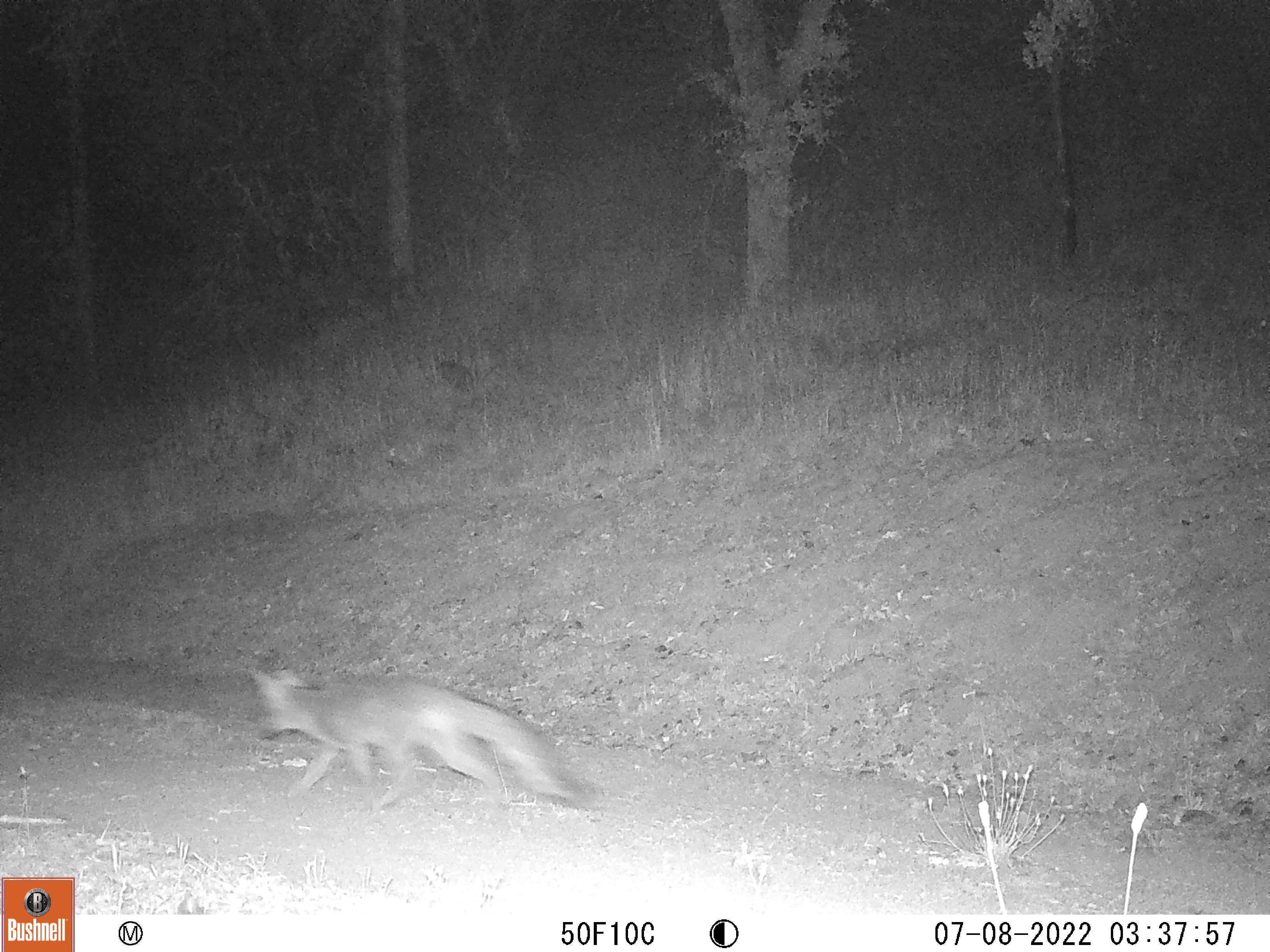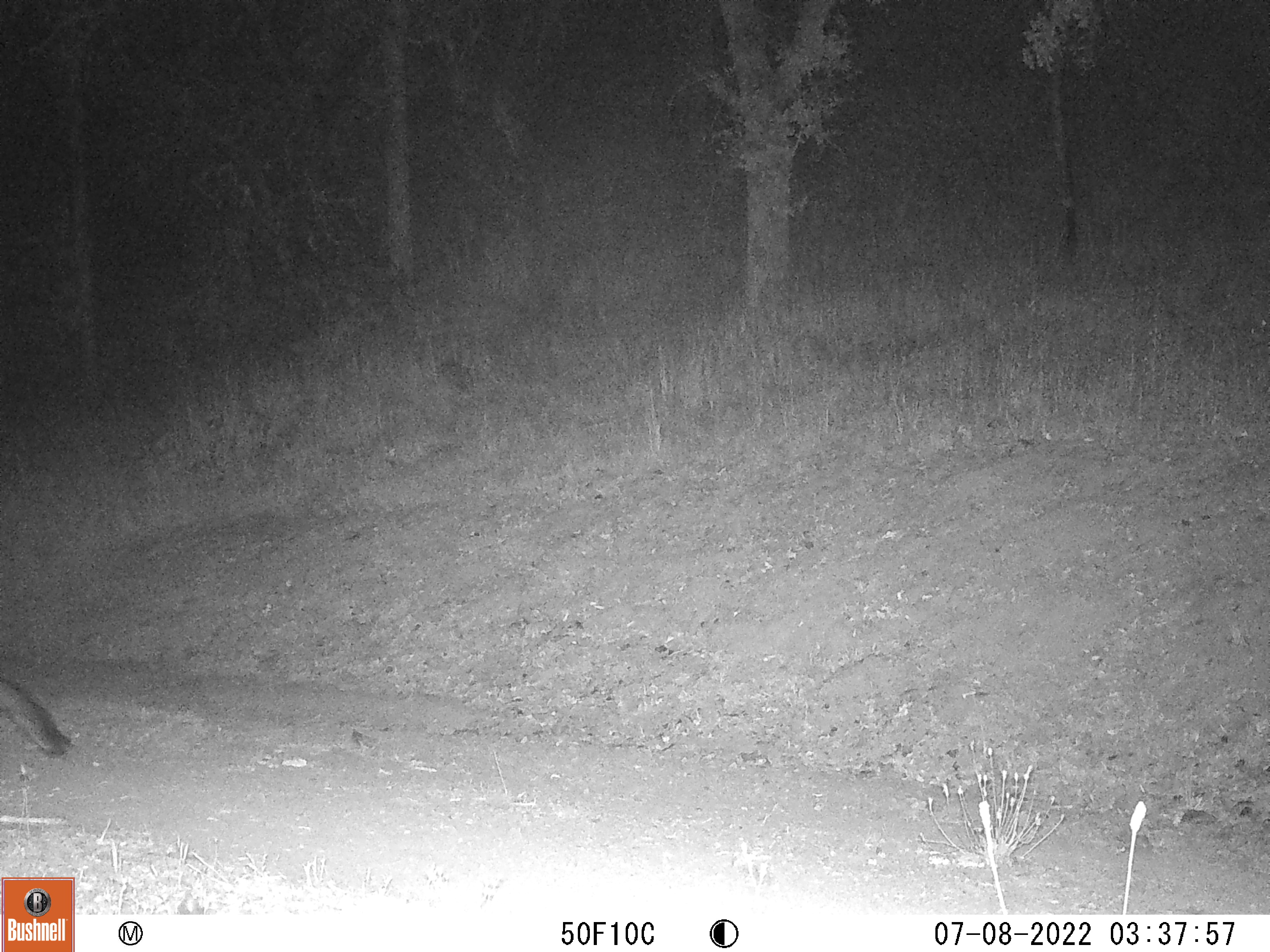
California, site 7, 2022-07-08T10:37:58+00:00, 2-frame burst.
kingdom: Animalia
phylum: Chordata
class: Mammalia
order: Carnivora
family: Canidae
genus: Urocyon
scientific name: Urocyon cinereoargenteus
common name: gray fox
Gray fox (Urocyon cinereoargenteus).